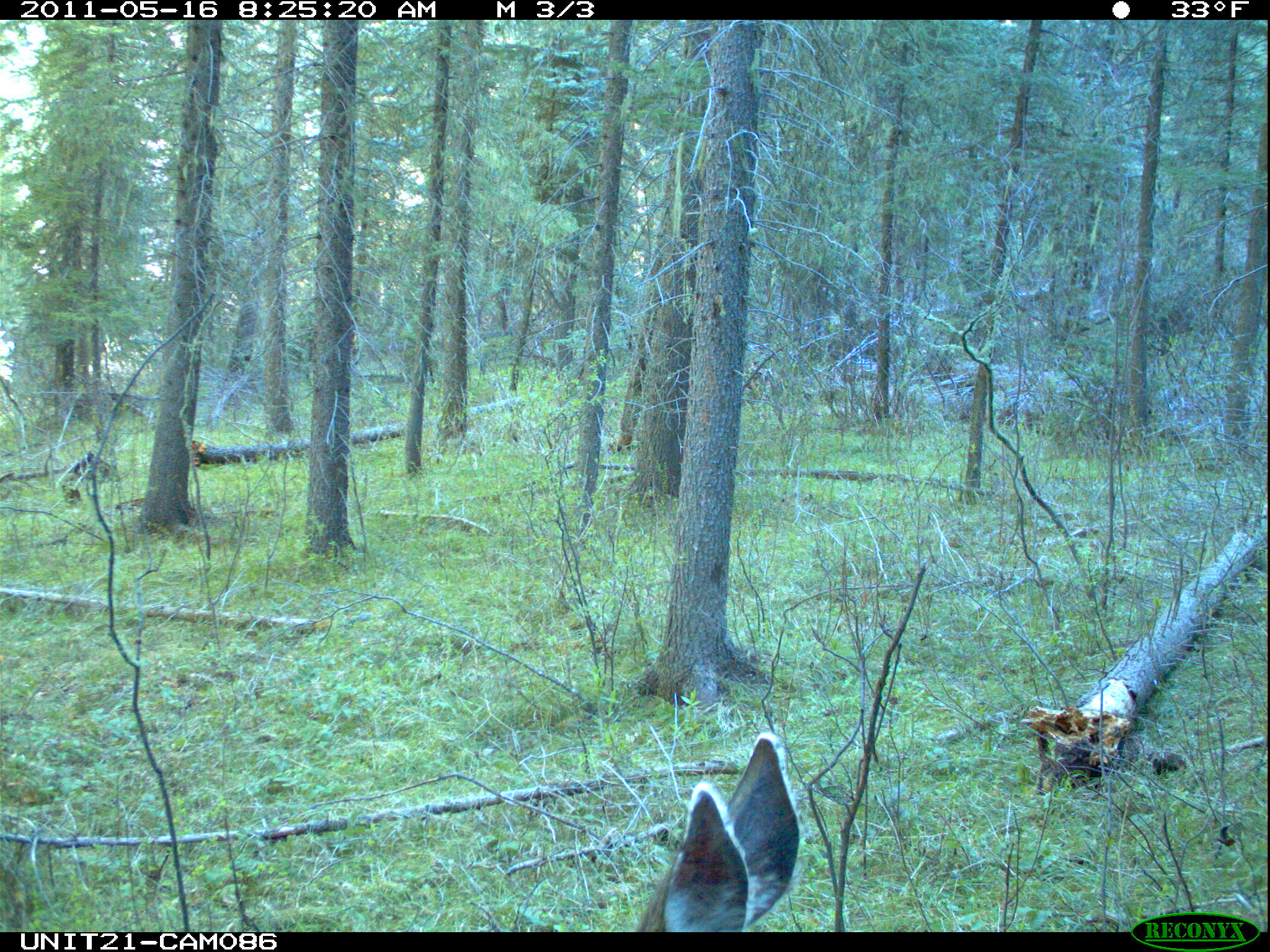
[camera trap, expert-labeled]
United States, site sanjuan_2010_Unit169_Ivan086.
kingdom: Animalia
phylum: Chordata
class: Mammalia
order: Artiodactyla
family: Cervidae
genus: Odocoileus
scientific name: Odocoileus hemionus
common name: mule deer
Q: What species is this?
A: Odocoileus hemionus (mule deer).